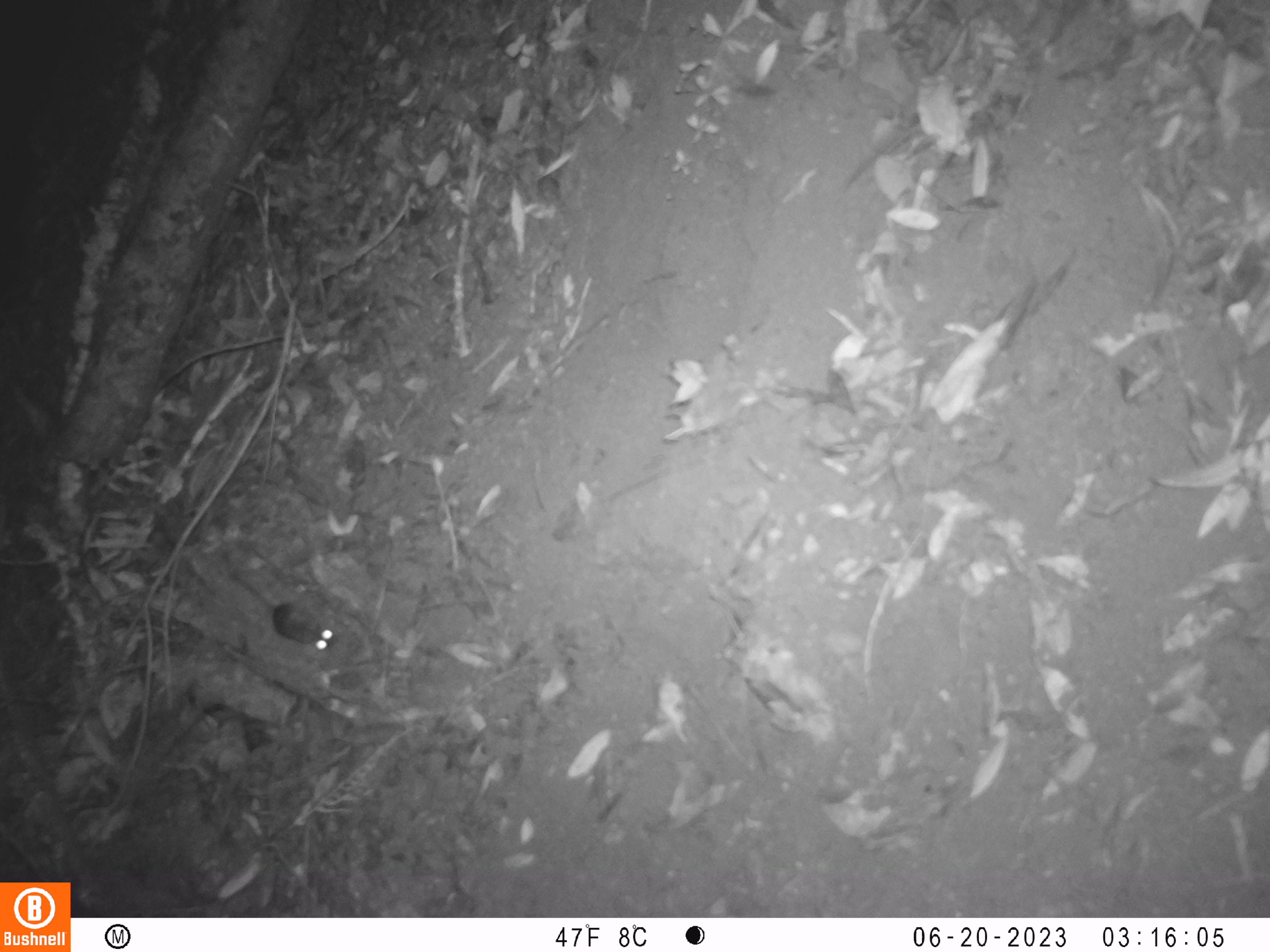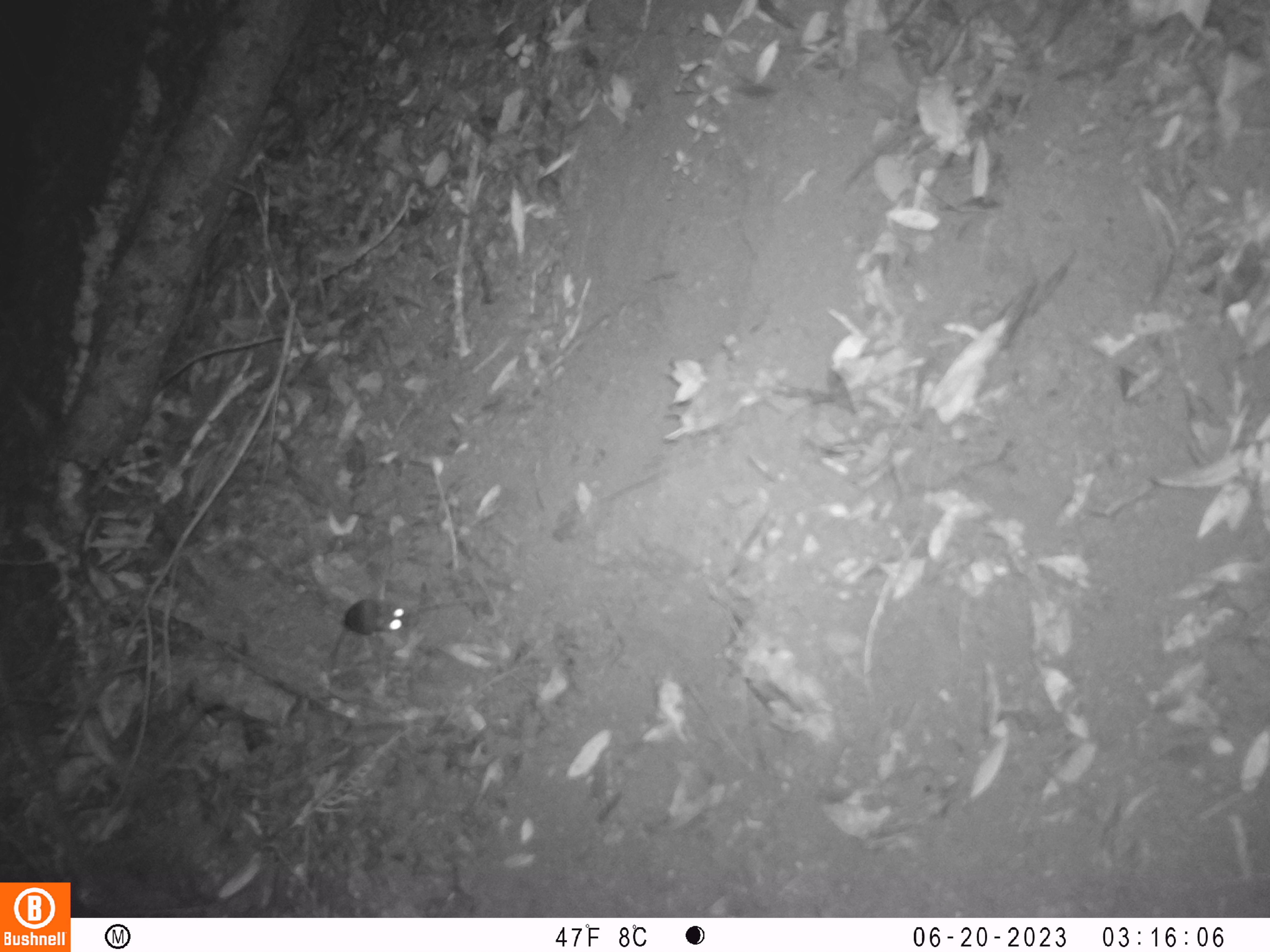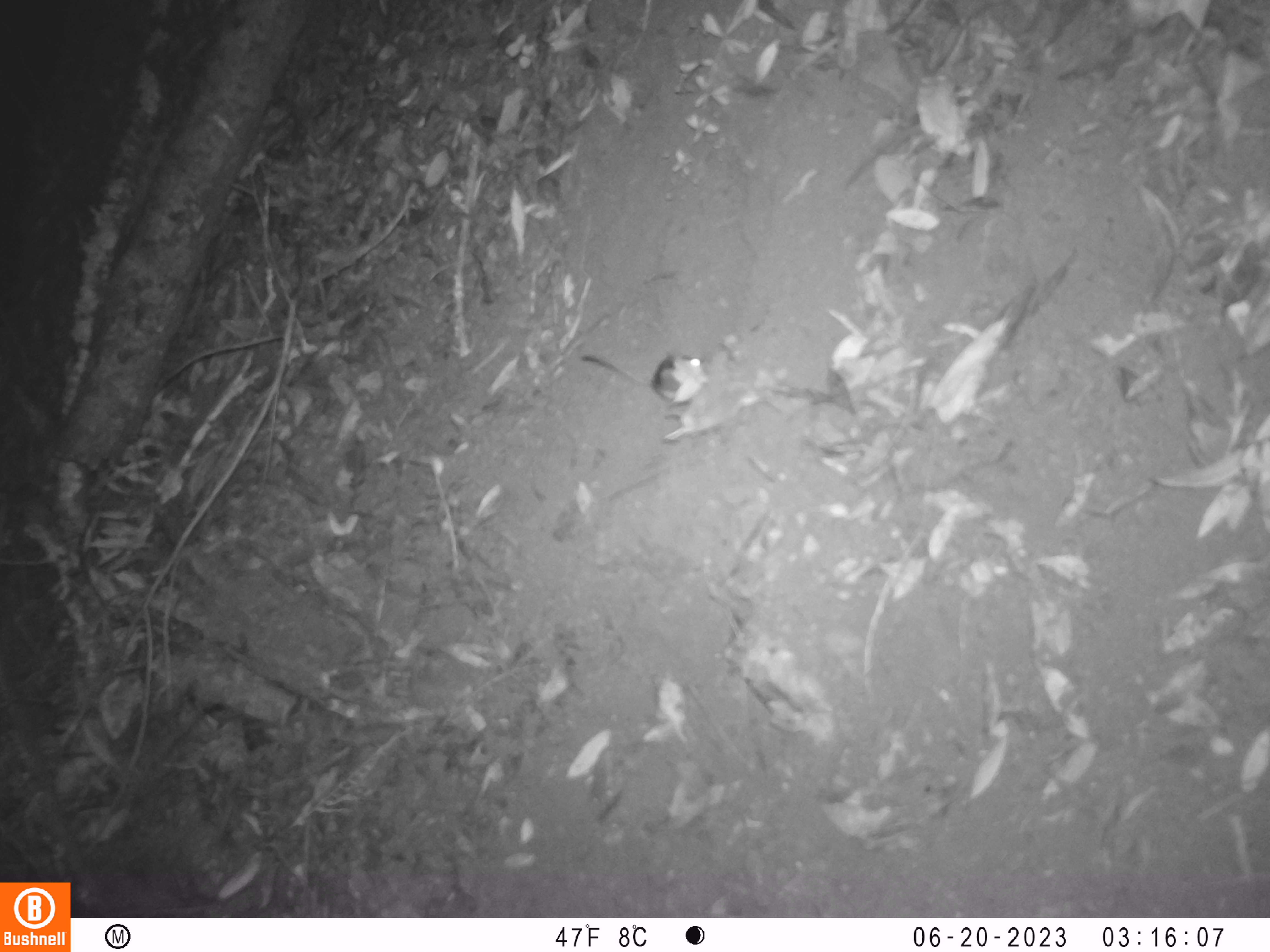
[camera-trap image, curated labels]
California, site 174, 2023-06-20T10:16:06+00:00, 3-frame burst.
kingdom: Animalia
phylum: Chordata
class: Mammalia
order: Rodentia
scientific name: Rodentia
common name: mouse or rat